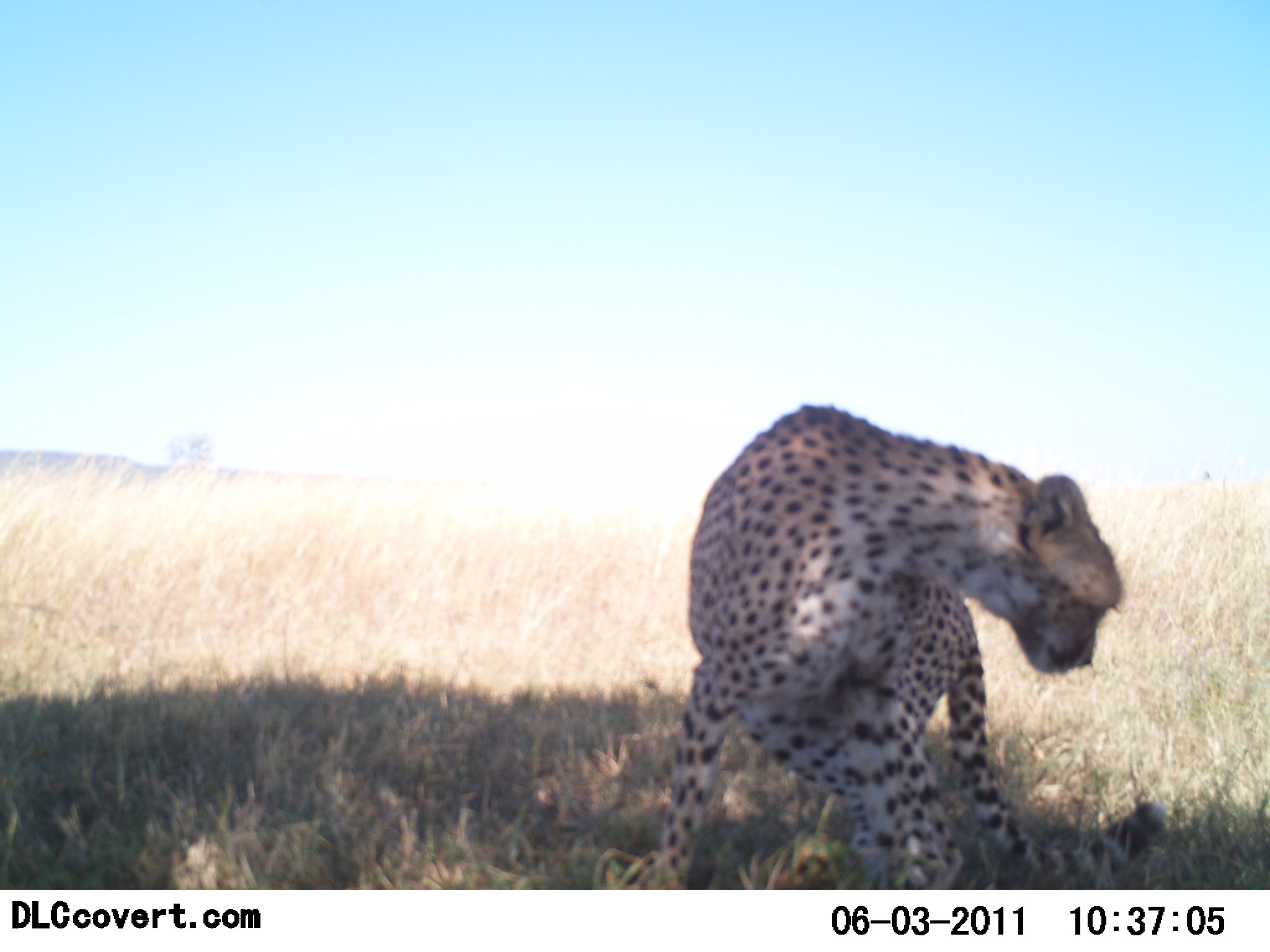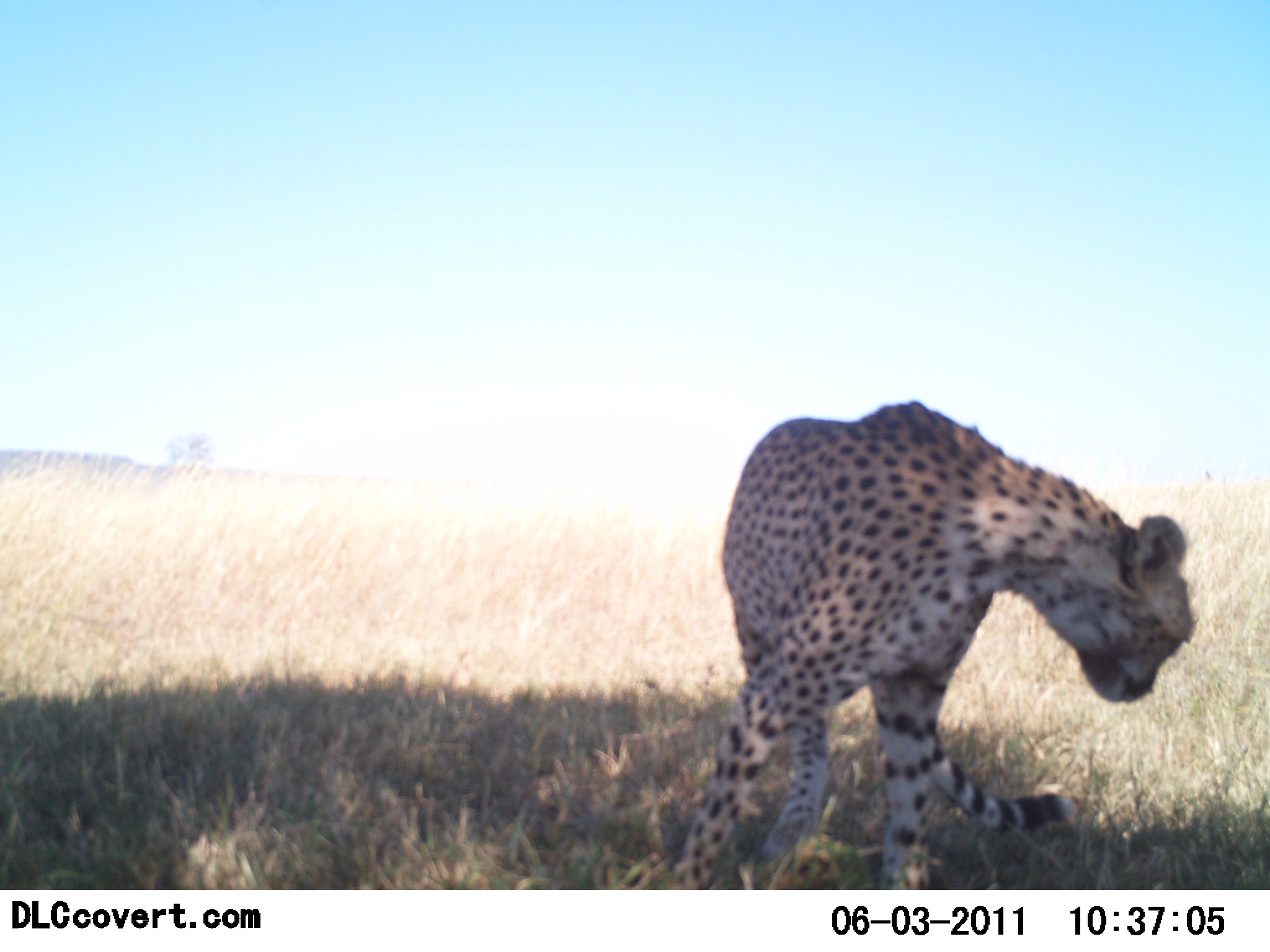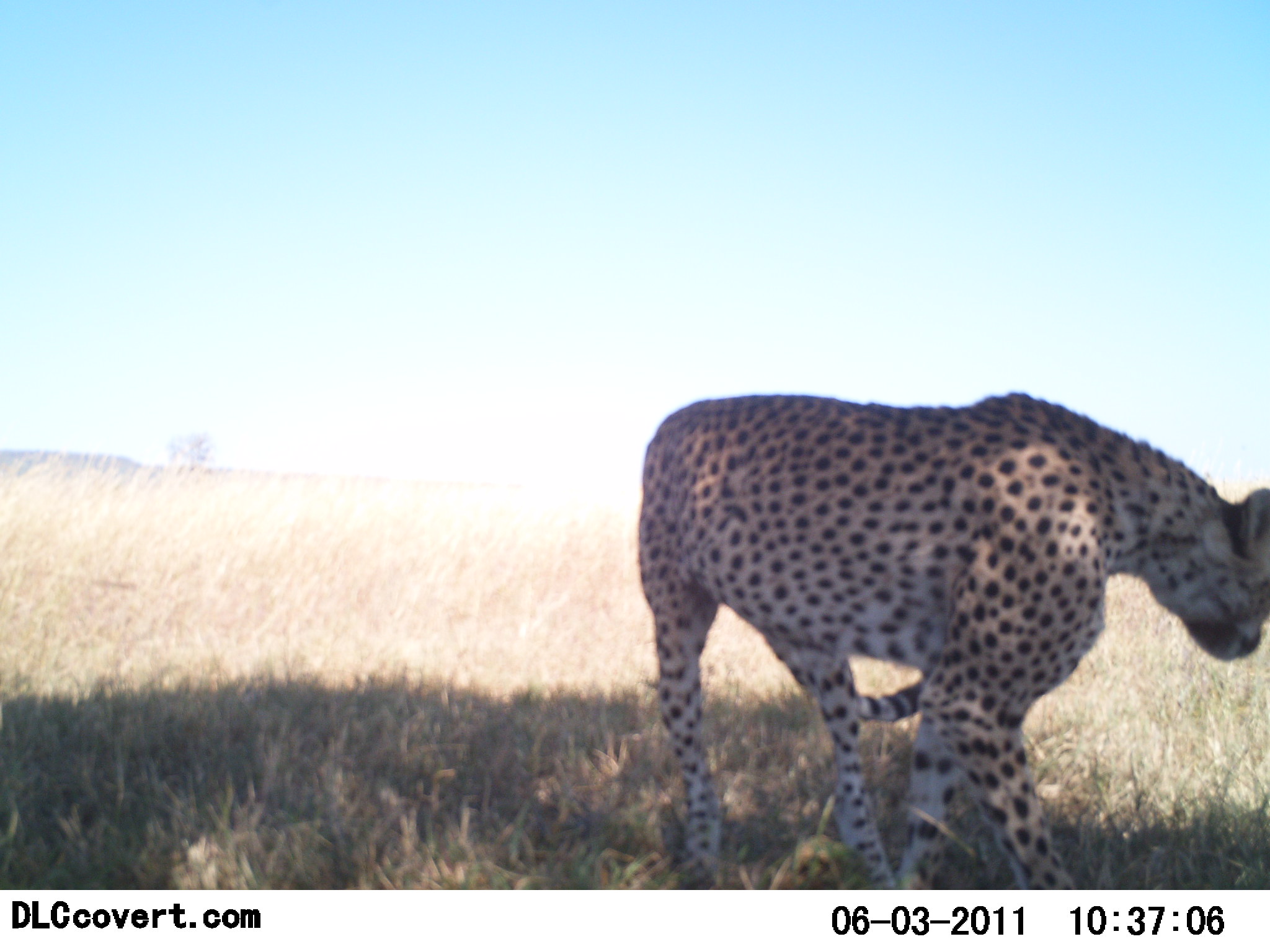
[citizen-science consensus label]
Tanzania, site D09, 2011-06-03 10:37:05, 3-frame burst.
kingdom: Animalia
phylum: Chordata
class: Mammalia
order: Carnivora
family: Felidae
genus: Acinonyx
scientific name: Acinonyx jubatus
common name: cheetah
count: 1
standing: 36%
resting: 18%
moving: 55%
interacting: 0%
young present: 0%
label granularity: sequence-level